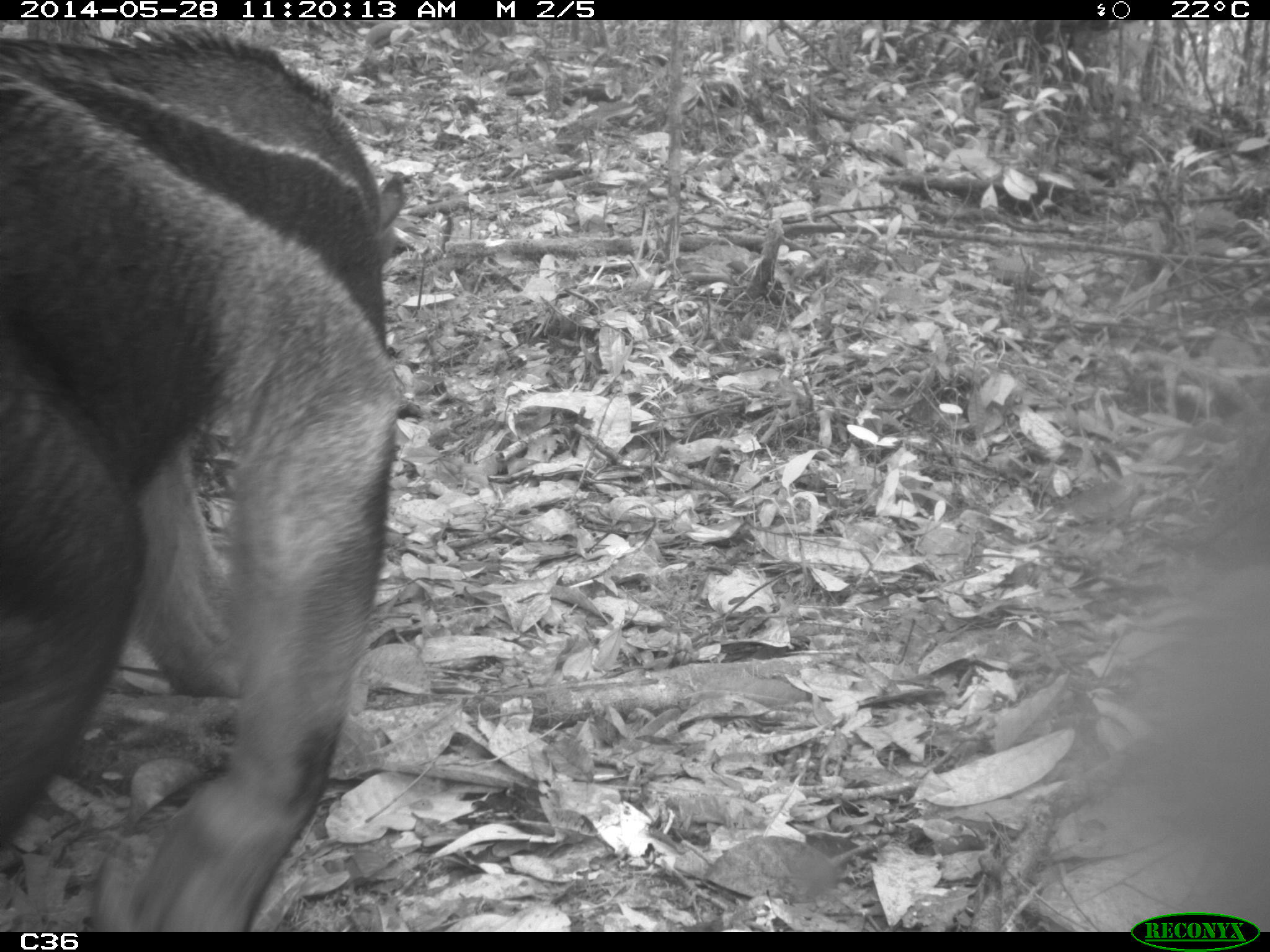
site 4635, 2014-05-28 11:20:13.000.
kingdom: Animalia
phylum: Chordata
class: Mammalia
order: Pilosa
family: Myrmecophagidae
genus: Myrmecophaga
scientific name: Myrmecophaga tridactyla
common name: giant anteater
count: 1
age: adult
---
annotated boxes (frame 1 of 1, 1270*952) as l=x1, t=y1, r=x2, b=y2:
myrmecophaga tridactyla: l=1, t=19, r=411, b=930